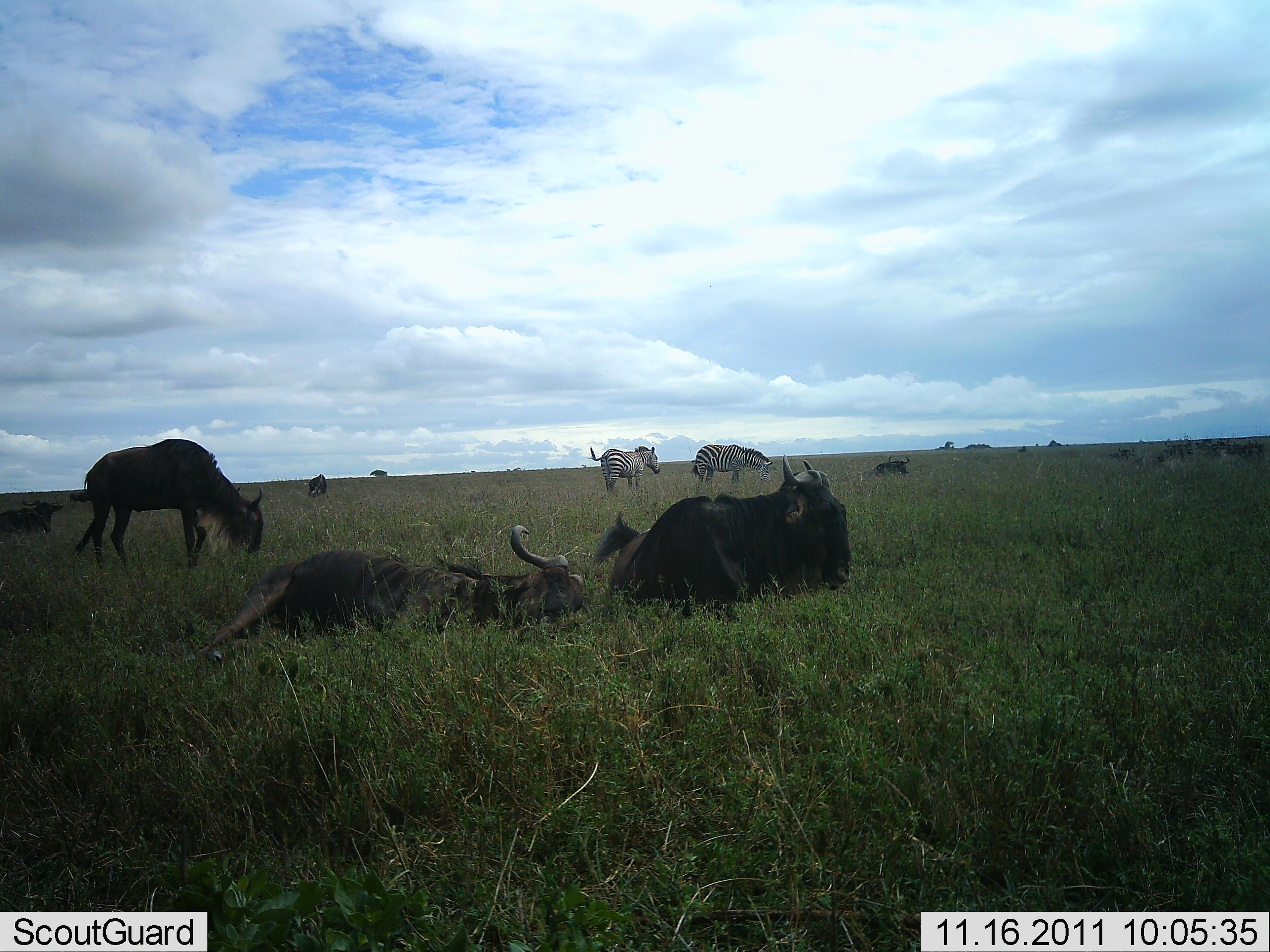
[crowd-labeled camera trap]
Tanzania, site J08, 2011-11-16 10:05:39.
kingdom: Animalia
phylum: Chordata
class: Mammalia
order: Artiodactyla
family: Bovidae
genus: Connochaetes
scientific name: Connochaetes taurinus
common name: blue wildebeest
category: wildebeest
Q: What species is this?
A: Wildebeest (blue wildebeest) (Connochaetes taurinus).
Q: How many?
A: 6.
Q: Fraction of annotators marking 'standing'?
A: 55%.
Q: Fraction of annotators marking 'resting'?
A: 100%.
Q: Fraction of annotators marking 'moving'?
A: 9%.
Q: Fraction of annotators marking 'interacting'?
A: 0%.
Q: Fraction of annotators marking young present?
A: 0%.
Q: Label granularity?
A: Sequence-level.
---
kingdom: Animalia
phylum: Chordata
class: Mammalia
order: Perissodactyla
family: Equidae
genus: Equus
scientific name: Equus quagga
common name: plains zebra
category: zebra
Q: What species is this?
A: Zebra (plains zebra) (Equus quagga).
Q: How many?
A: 2.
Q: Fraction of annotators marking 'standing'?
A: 82%.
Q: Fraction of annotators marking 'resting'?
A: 0%.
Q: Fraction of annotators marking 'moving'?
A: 27%.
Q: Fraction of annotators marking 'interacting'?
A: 0%.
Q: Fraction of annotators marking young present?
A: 0%.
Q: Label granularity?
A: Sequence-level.